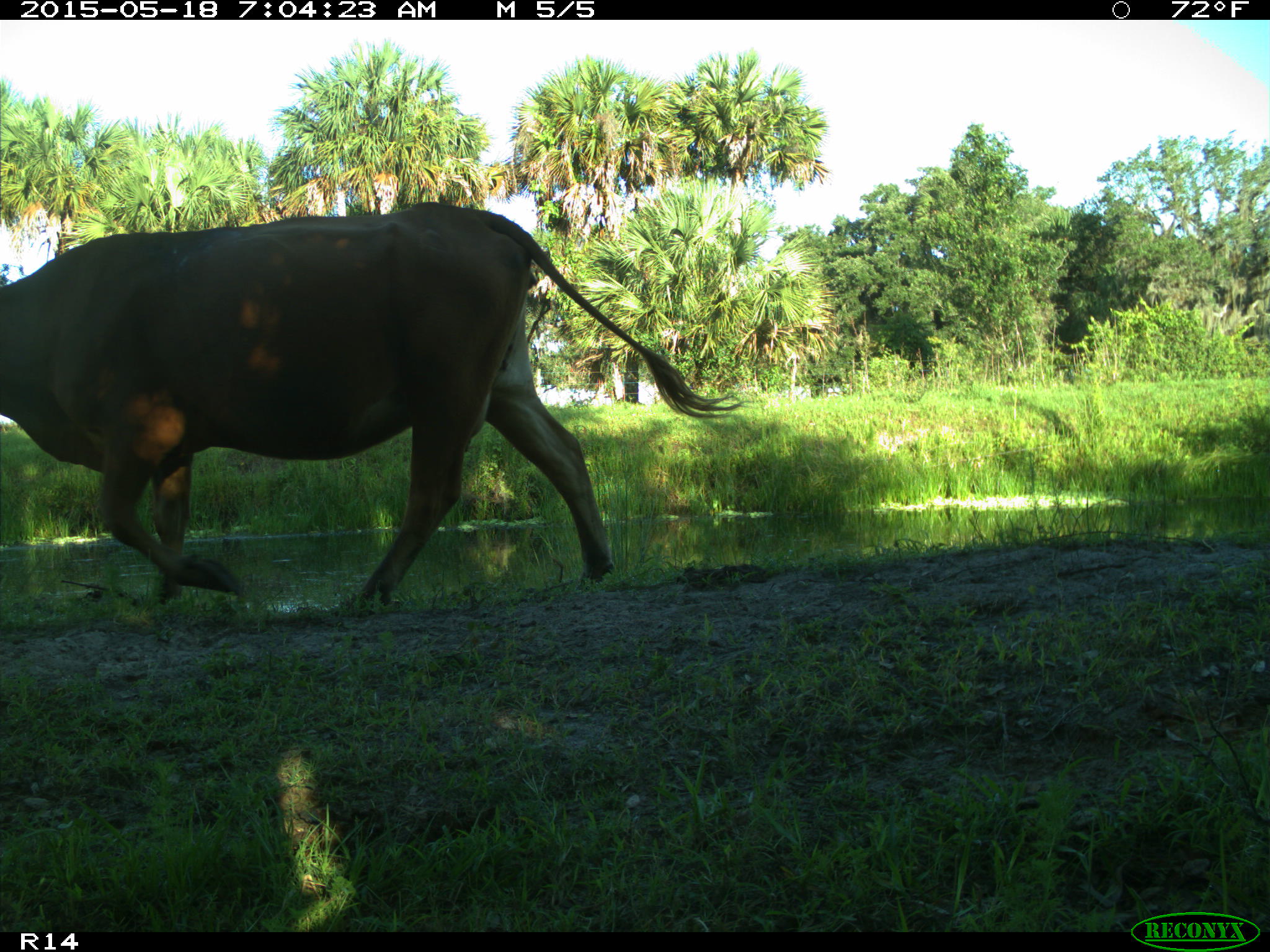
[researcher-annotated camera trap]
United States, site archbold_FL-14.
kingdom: Animalia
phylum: Chordata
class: Mammalia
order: Artiodactyla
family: Bovidae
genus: Bos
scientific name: Bos taurus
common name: domestic cow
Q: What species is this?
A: Bos taurus (domestic cow).